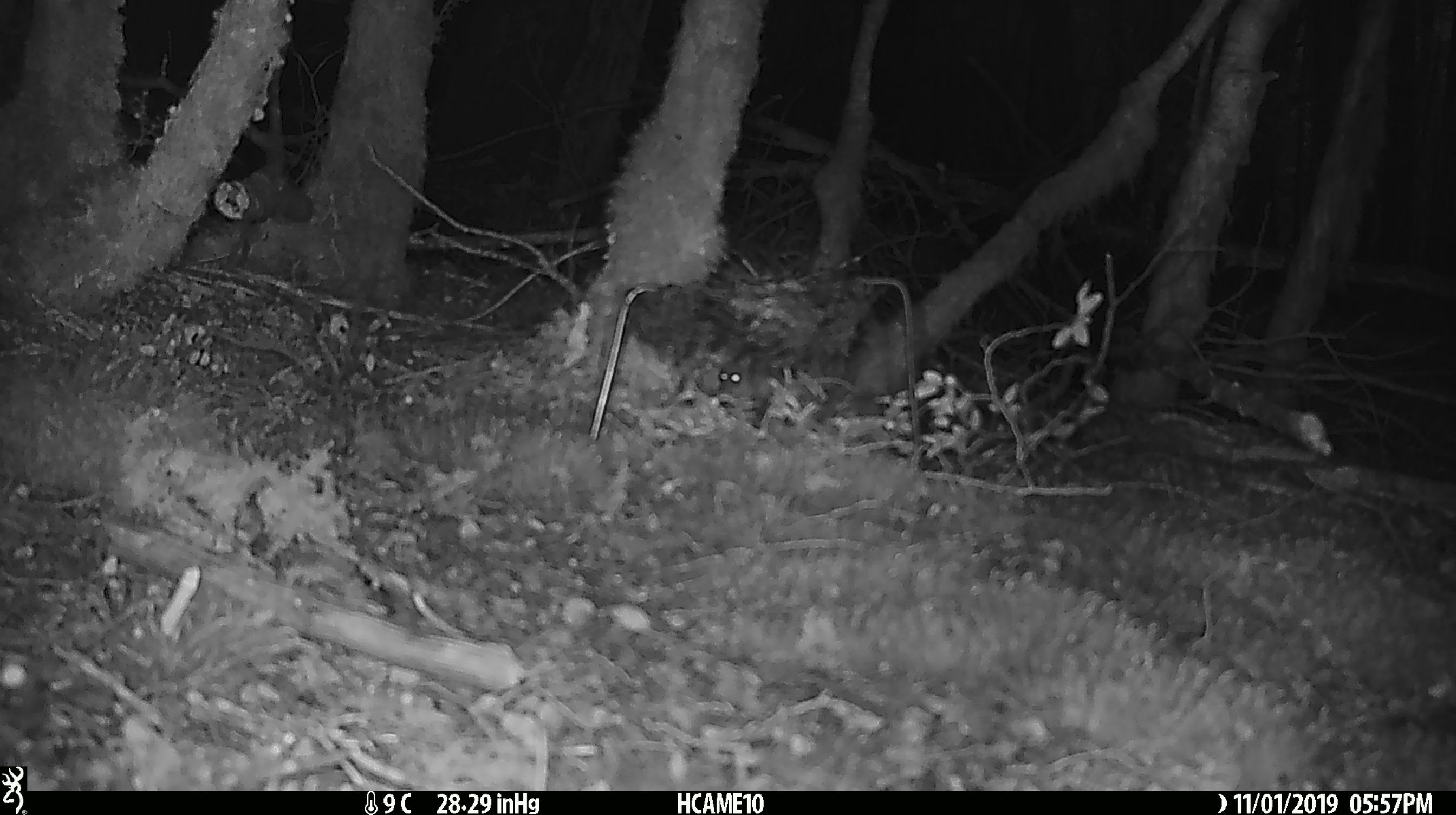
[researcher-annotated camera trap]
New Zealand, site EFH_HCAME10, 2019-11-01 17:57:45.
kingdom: Animalia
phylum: Chordata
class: Mammalia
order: Rodentia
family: Muridae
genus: Mus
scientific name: Mus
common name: mouse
Mouse (Mus).